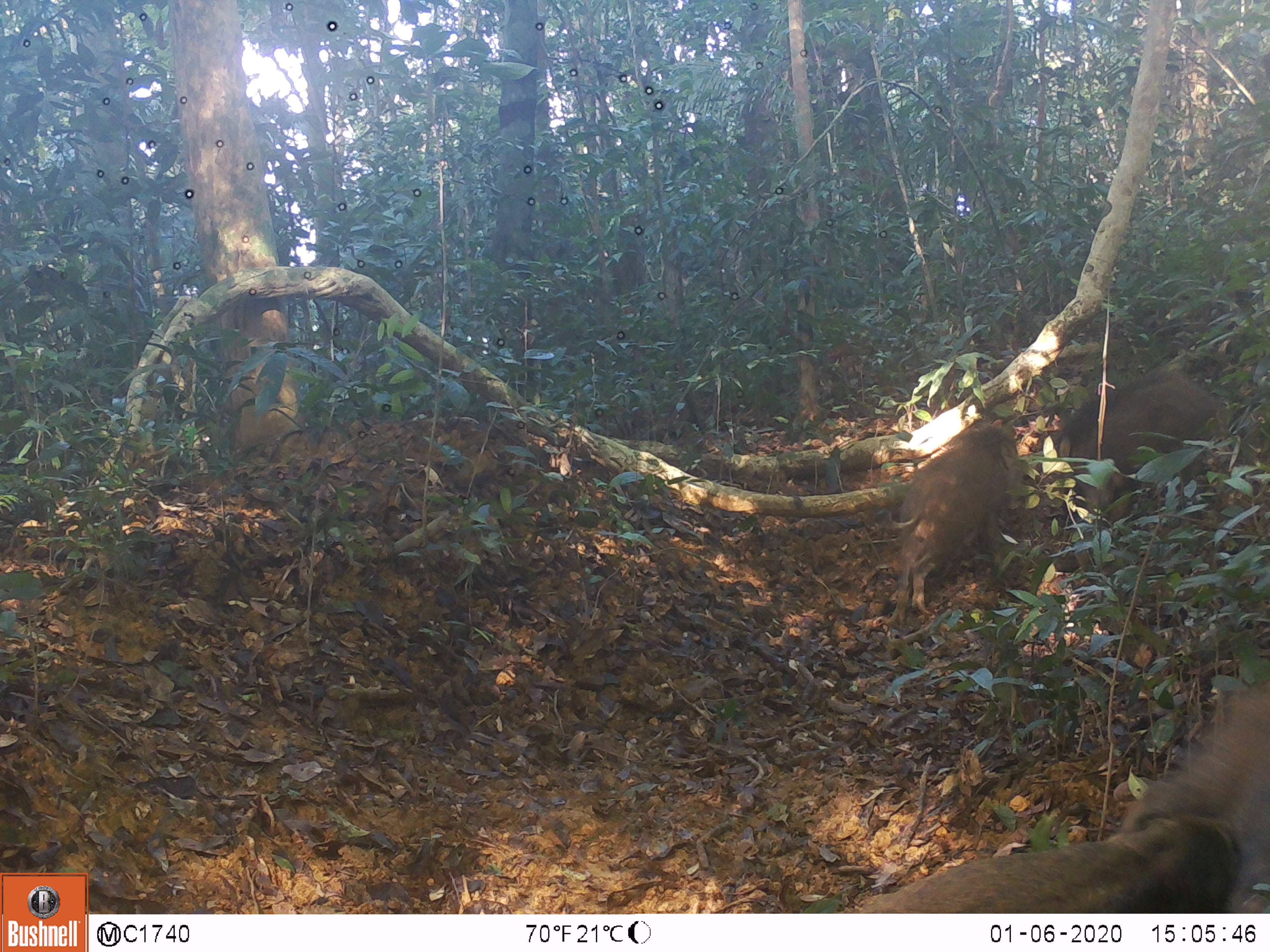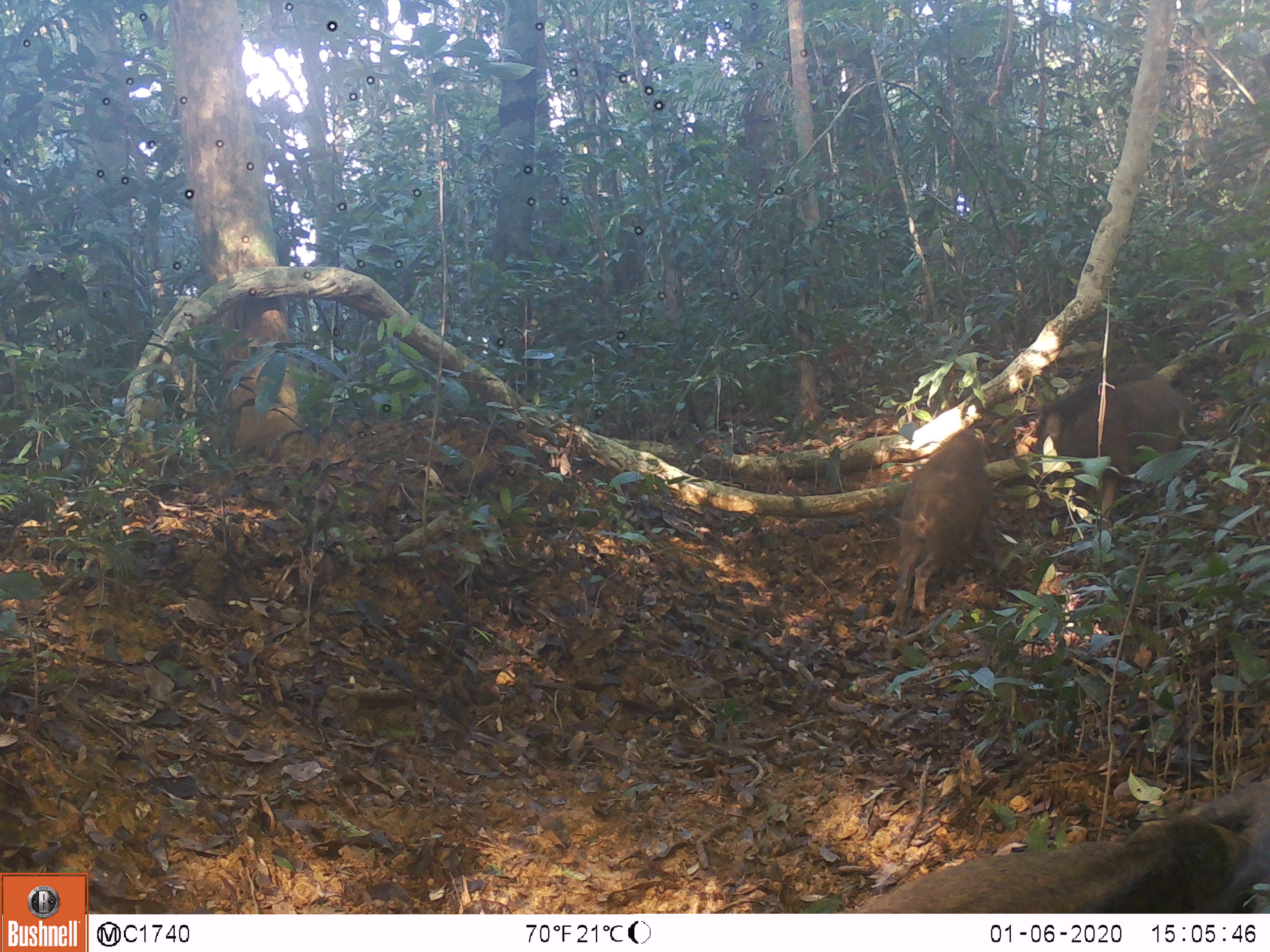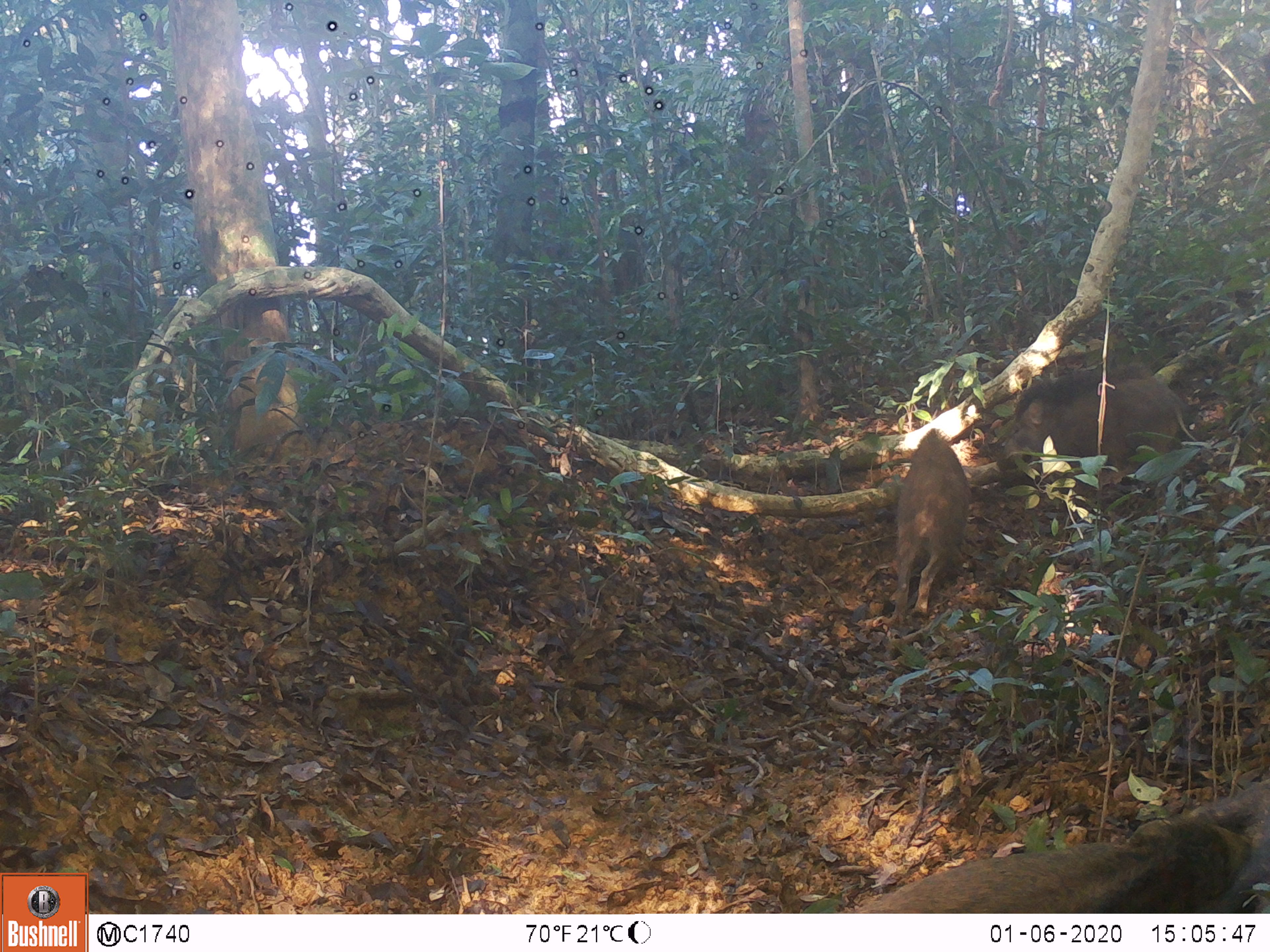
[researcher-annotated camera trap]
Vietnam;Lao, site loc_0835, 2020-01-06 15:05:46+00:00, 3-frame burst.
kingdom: Animalia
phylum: Chordata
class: Mammalia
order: Artiodactyla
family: Suidae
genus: Sus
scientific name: Sus scrofa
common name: eurasian wild pig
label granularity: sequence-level